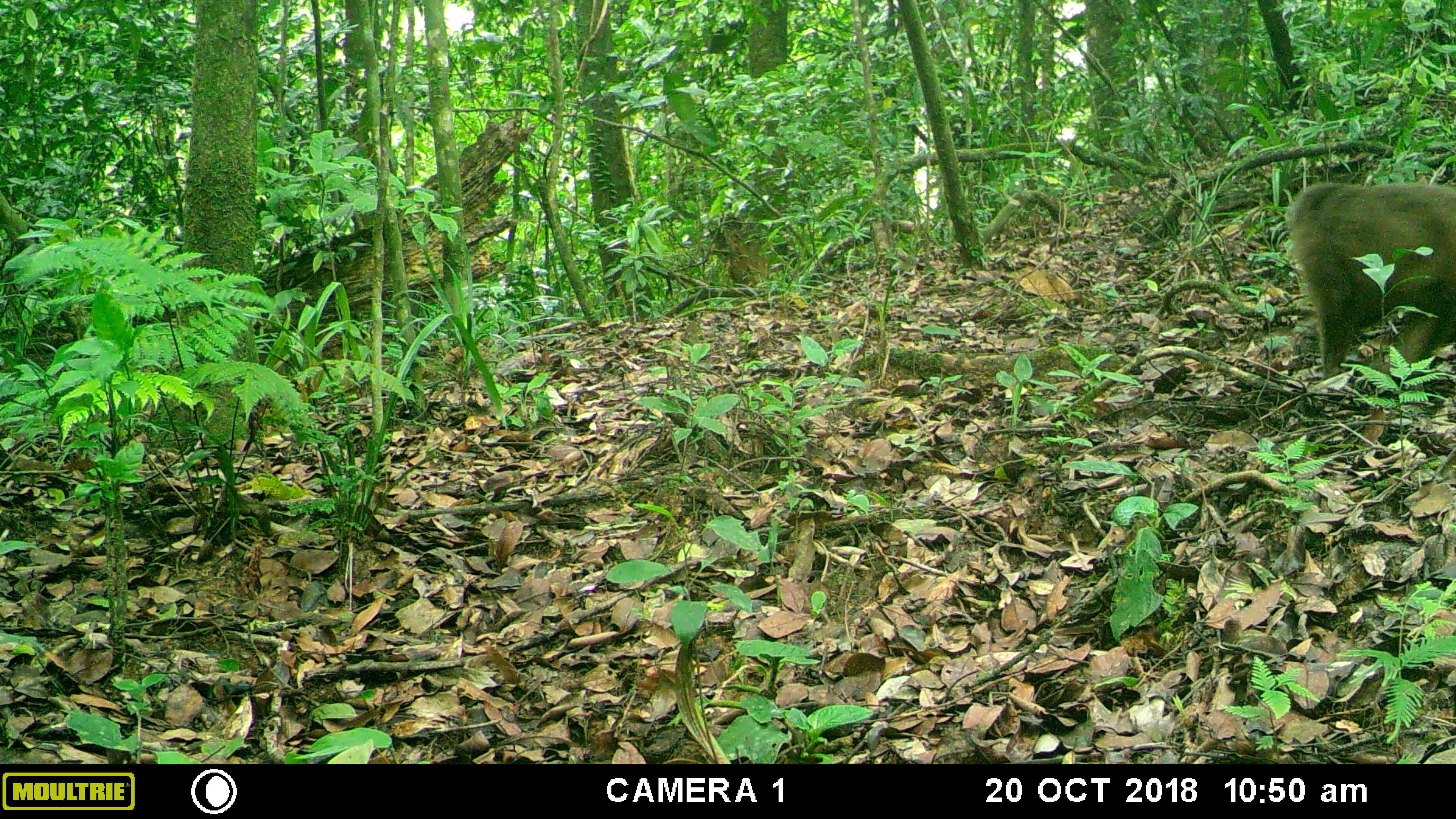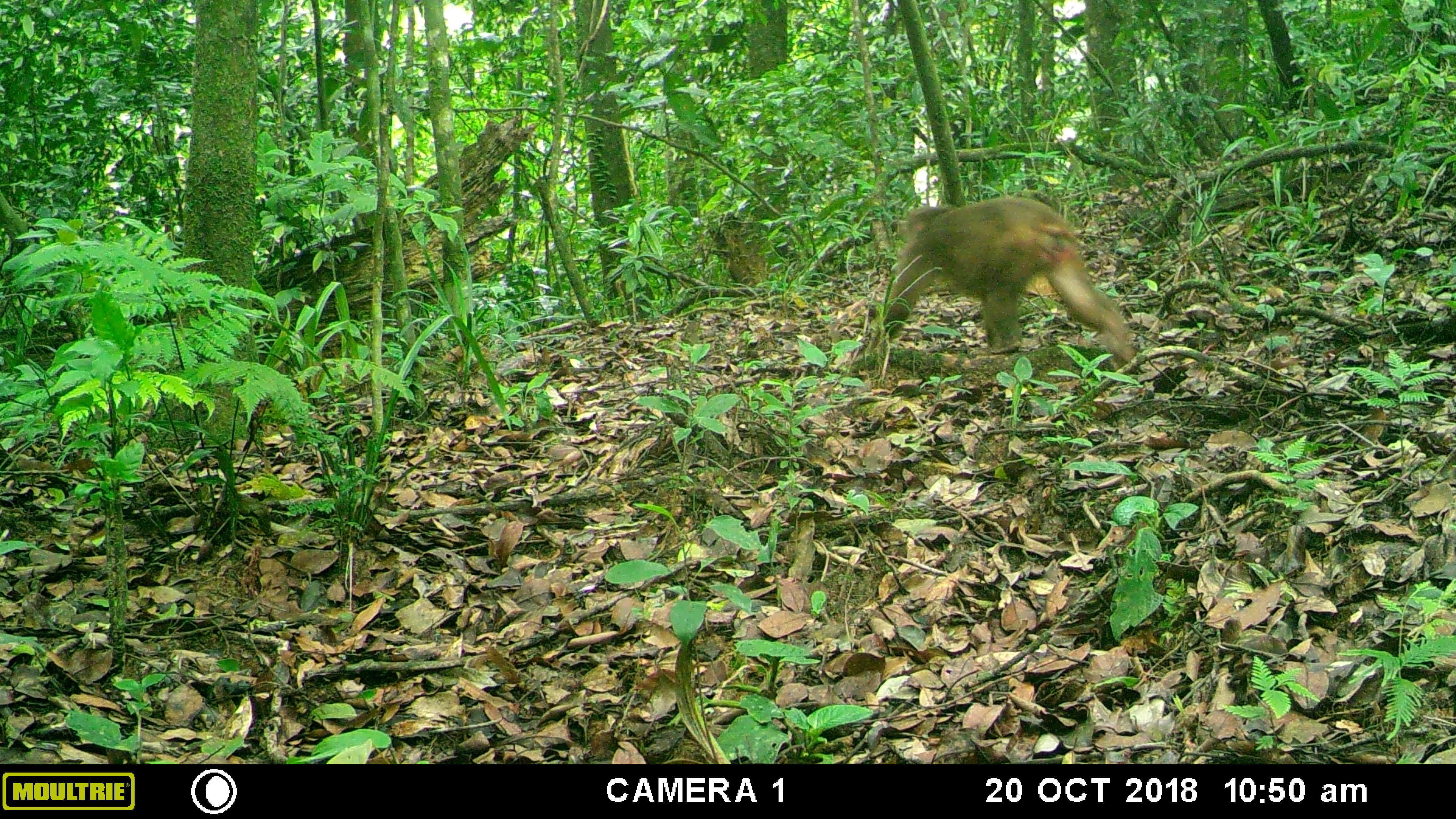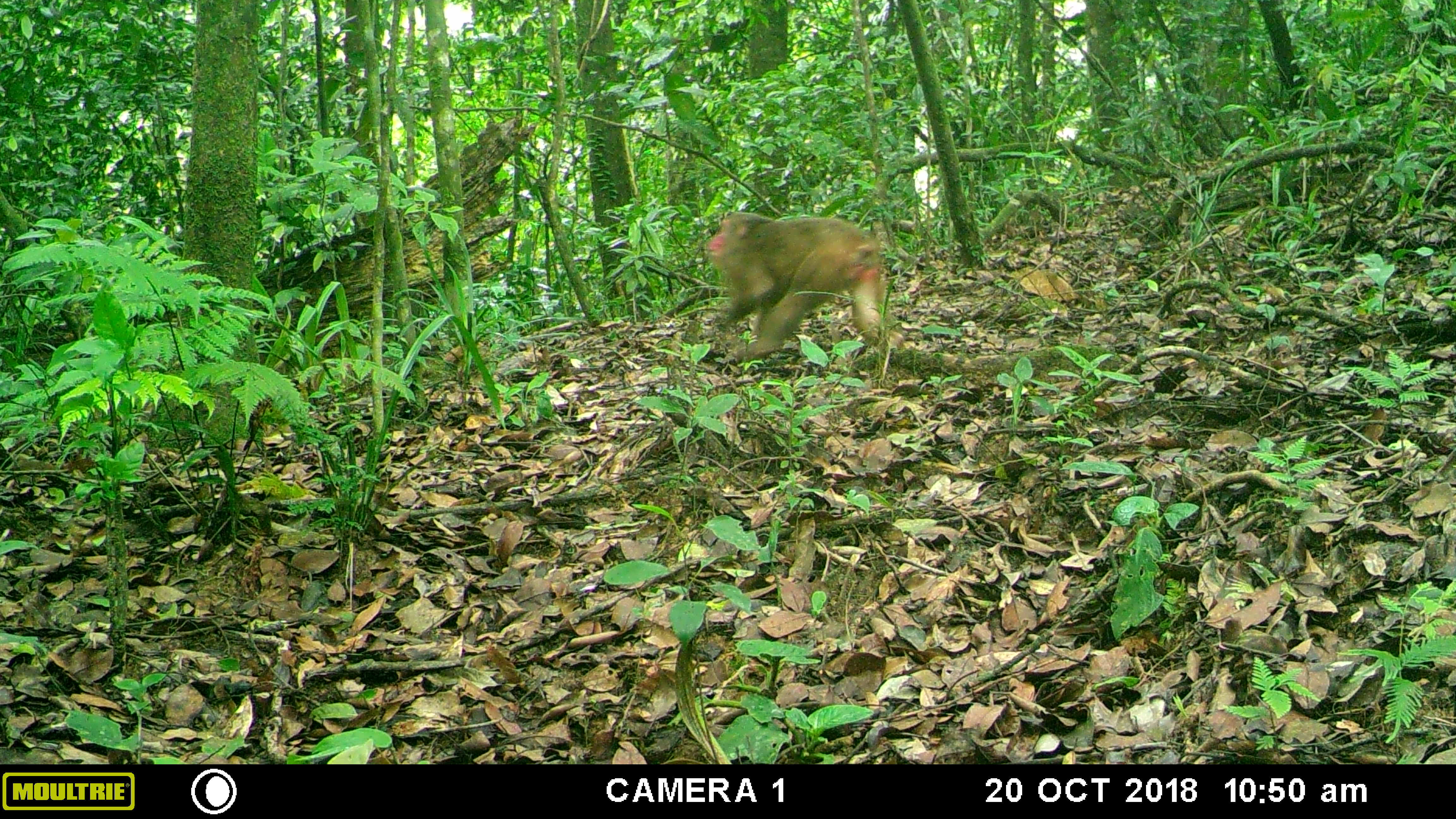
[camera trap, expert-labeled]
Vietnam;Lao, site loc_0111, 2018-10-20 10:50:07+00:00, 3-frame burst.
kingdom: Animalia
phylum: Chordata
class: Mammalia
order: Primates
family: Cercopithecidae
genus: Macaca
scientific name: Macaca arctoides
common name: stump-tailed macaque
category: stump tailed macaque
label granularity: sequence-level